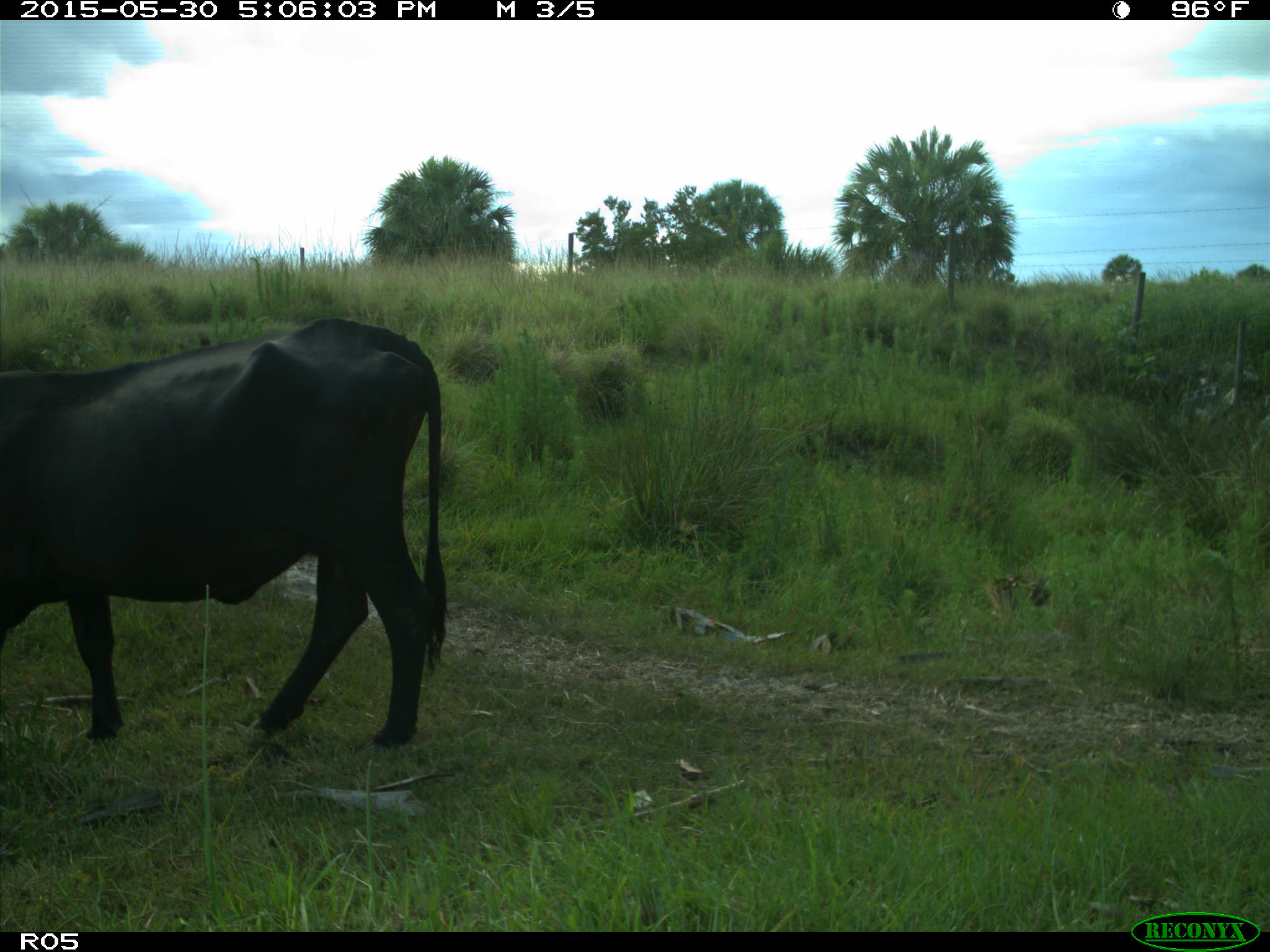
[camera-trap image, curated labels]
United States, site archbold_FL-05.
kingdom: Animalia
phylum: Chordata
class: Mammalia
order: Artiodactyla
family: Bovidae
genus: Bos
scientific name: Bos taurus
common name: domestic cow